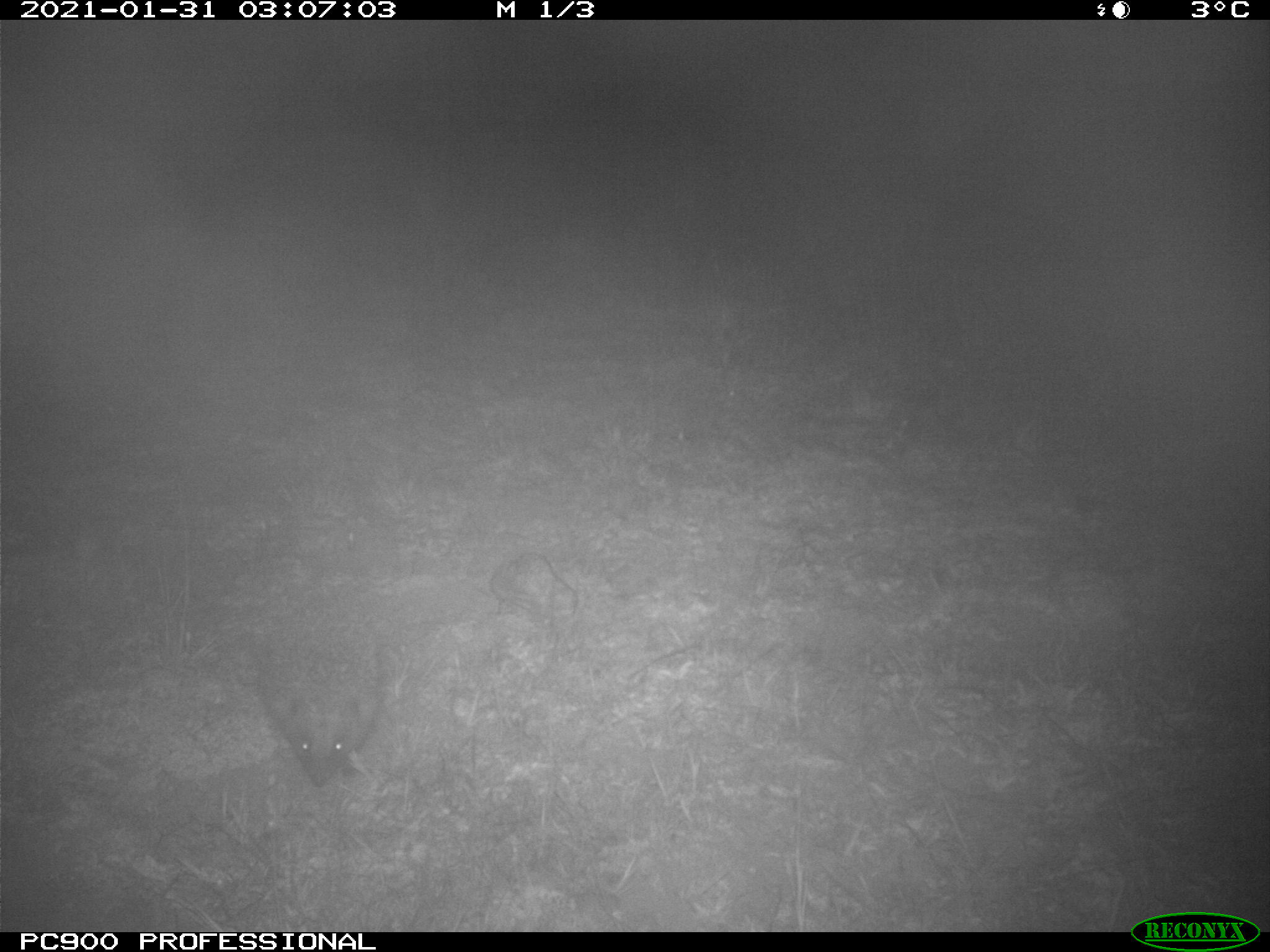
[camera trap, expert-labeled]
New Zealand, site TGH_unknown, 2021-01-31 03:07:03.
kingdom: Animalia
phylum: Chordata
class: Mammalia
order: Eulipotyphla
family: Erinaceidae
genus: Erinaceus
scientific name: Erinaceus europaeus europaeus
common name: european hedgehog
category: hedgehog